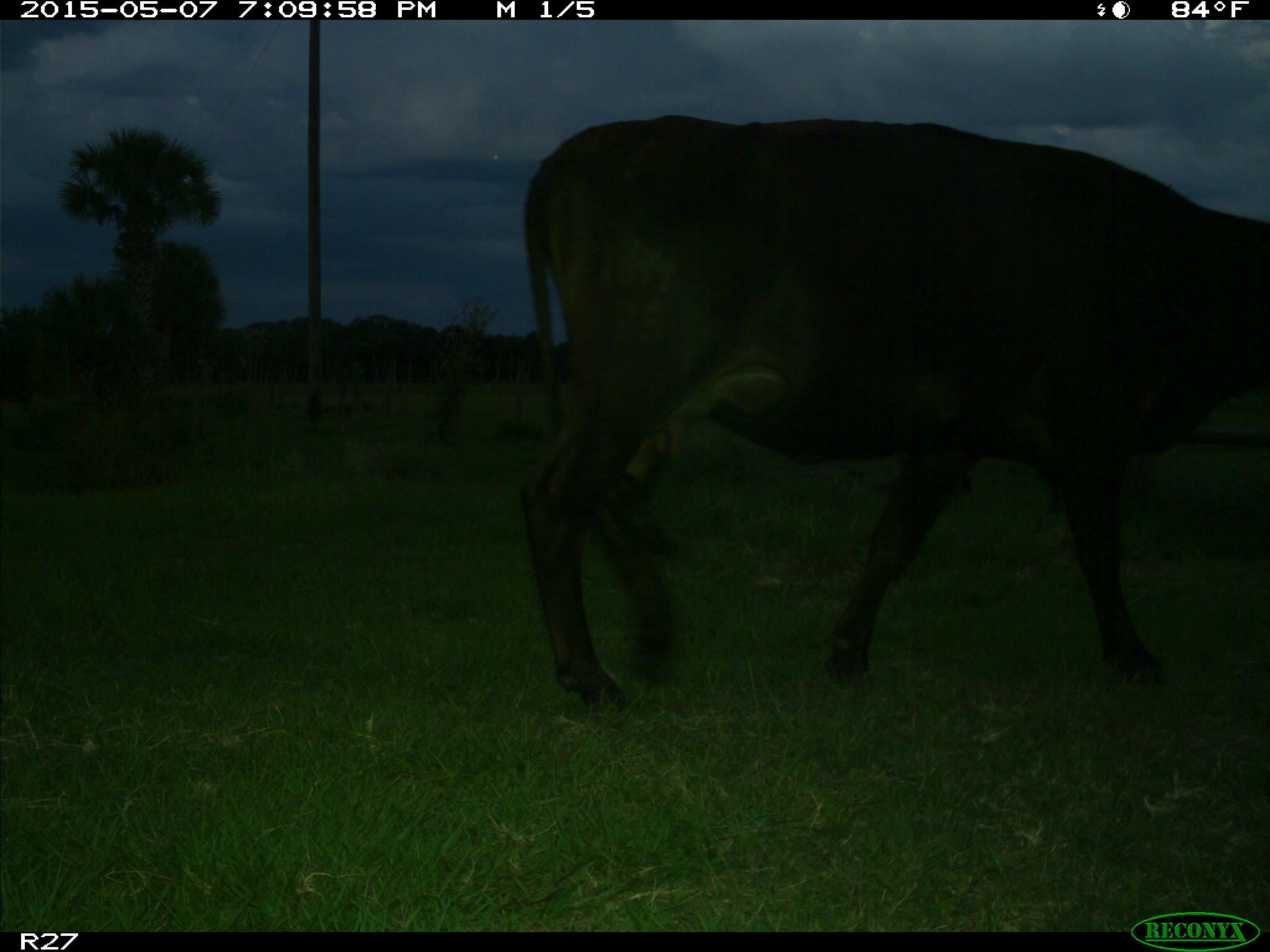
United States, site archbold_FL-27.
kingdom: Animalia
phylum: Chordata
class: Mammalia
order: Artiodactyla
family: Bovidae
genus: Bos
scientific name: Bos taurus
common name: domestic cow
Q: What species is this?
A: Bos taurus (domestic cow).